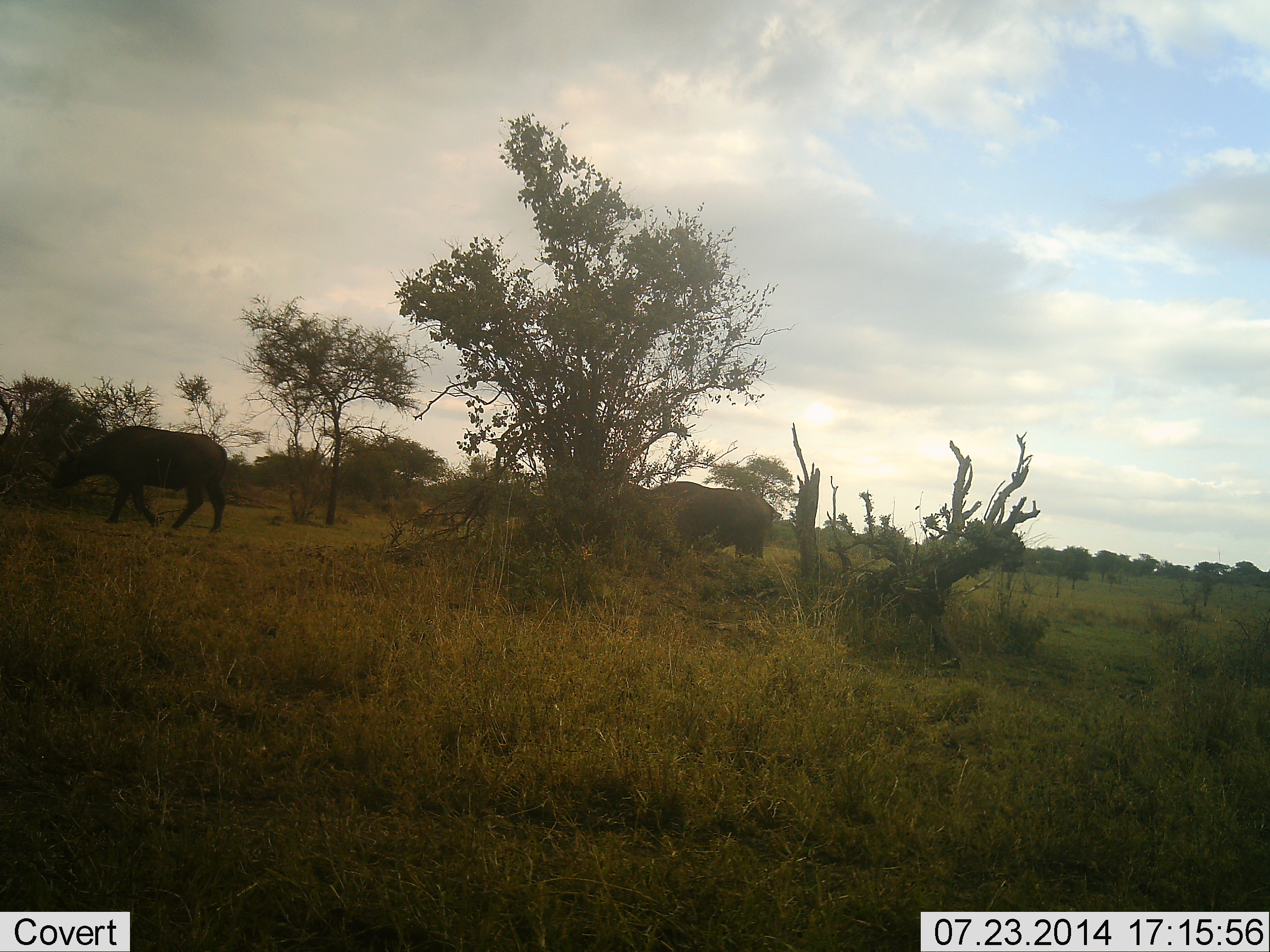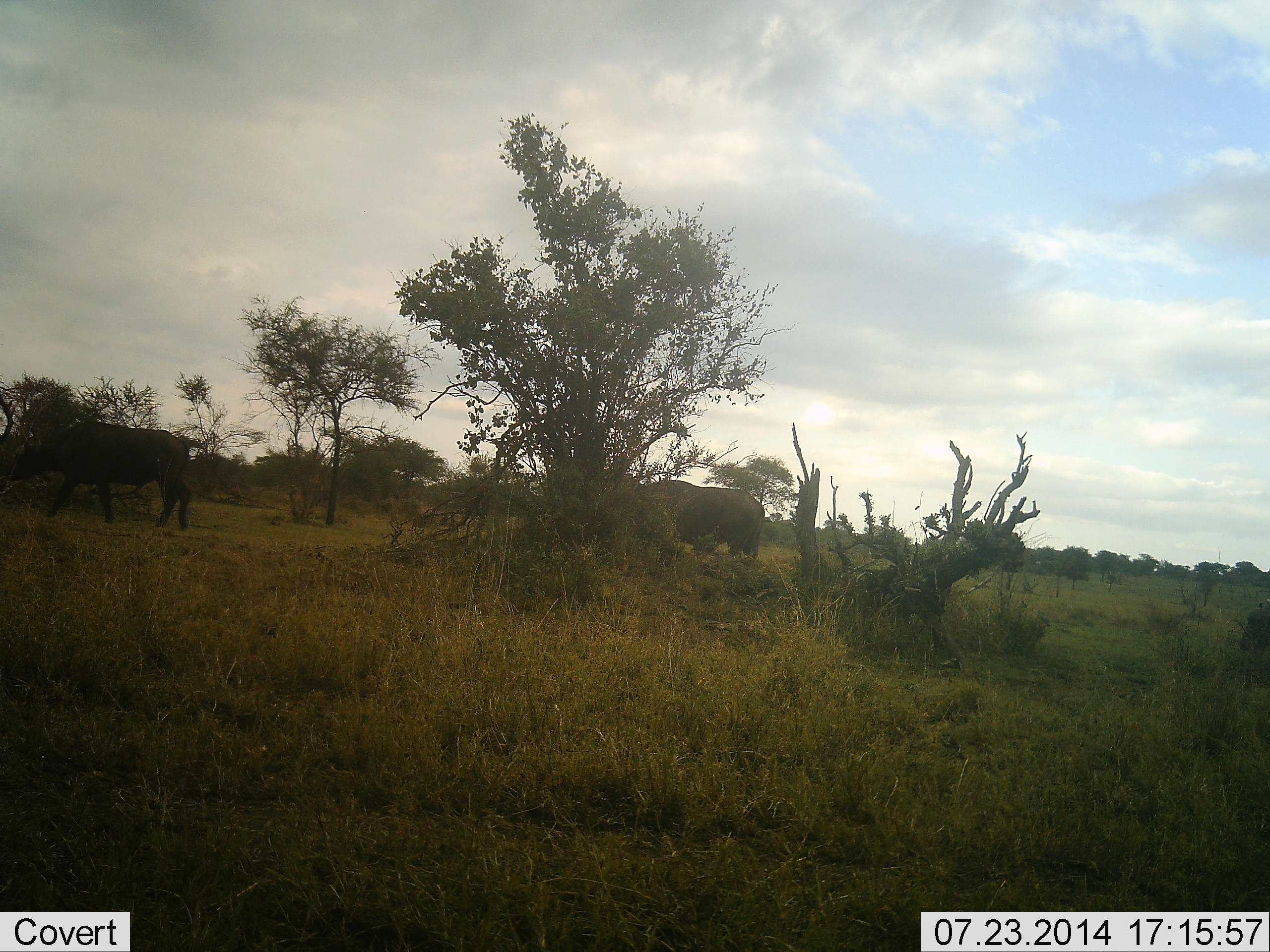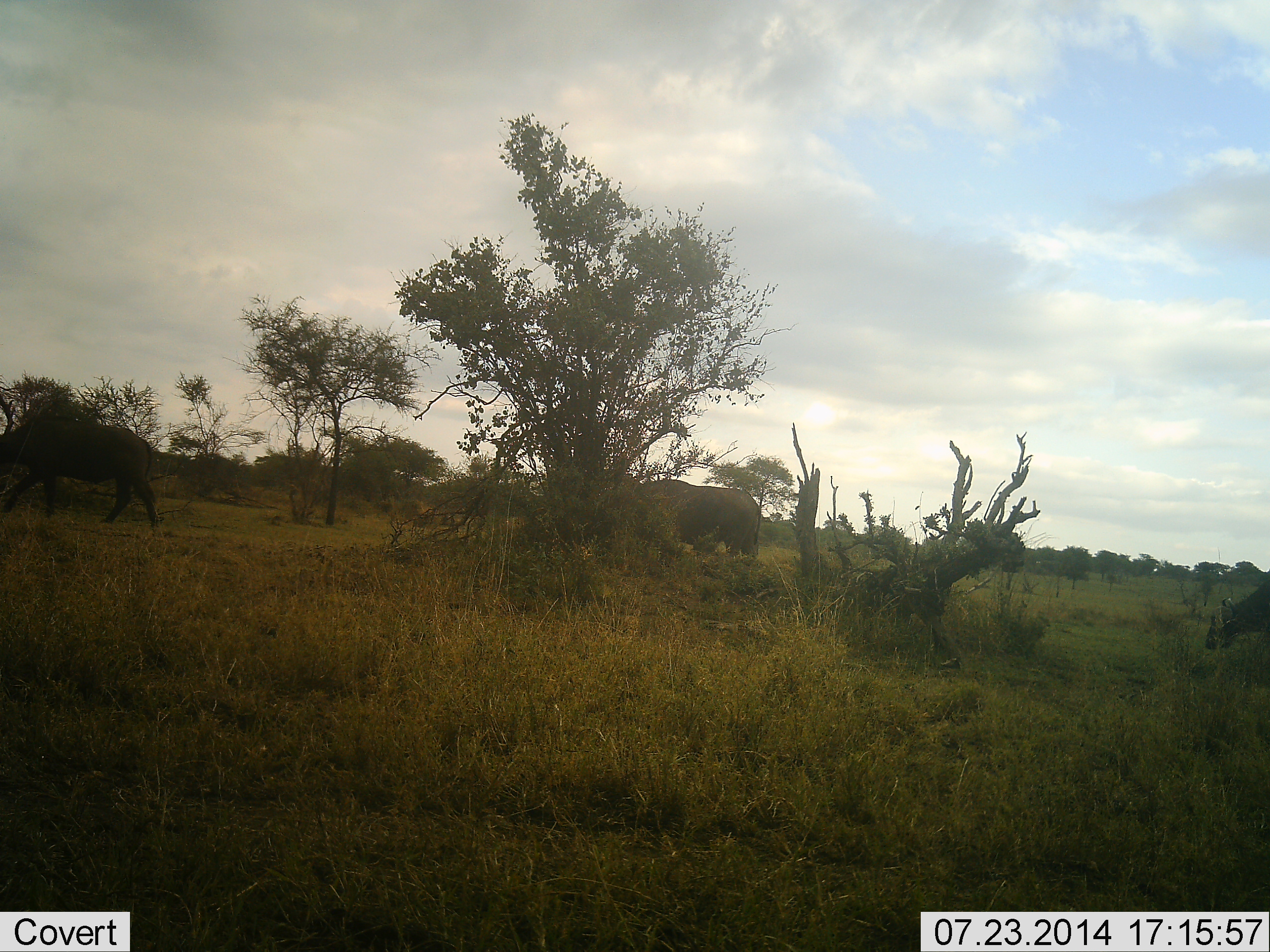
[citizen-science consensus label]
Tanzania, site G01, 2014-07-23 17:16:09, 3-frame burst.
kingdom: Animalia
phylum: Chordata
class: Mammalia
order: Artiodactyla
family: Bovidae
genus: Syncerus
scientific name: Syncerus caffer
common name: cape buffalo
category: buffalo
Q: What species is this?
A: Buffalo (cape buffalo) (Syncerus caffer).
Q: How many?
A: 3.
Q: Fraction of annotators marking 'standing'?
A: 9%.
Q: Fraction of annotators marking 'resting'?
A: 0%.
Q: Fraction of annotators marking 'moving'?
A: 91%.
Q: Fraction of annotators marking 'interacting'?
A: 0%.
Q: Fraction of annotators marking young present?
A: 0%.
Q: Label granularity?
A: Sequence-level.